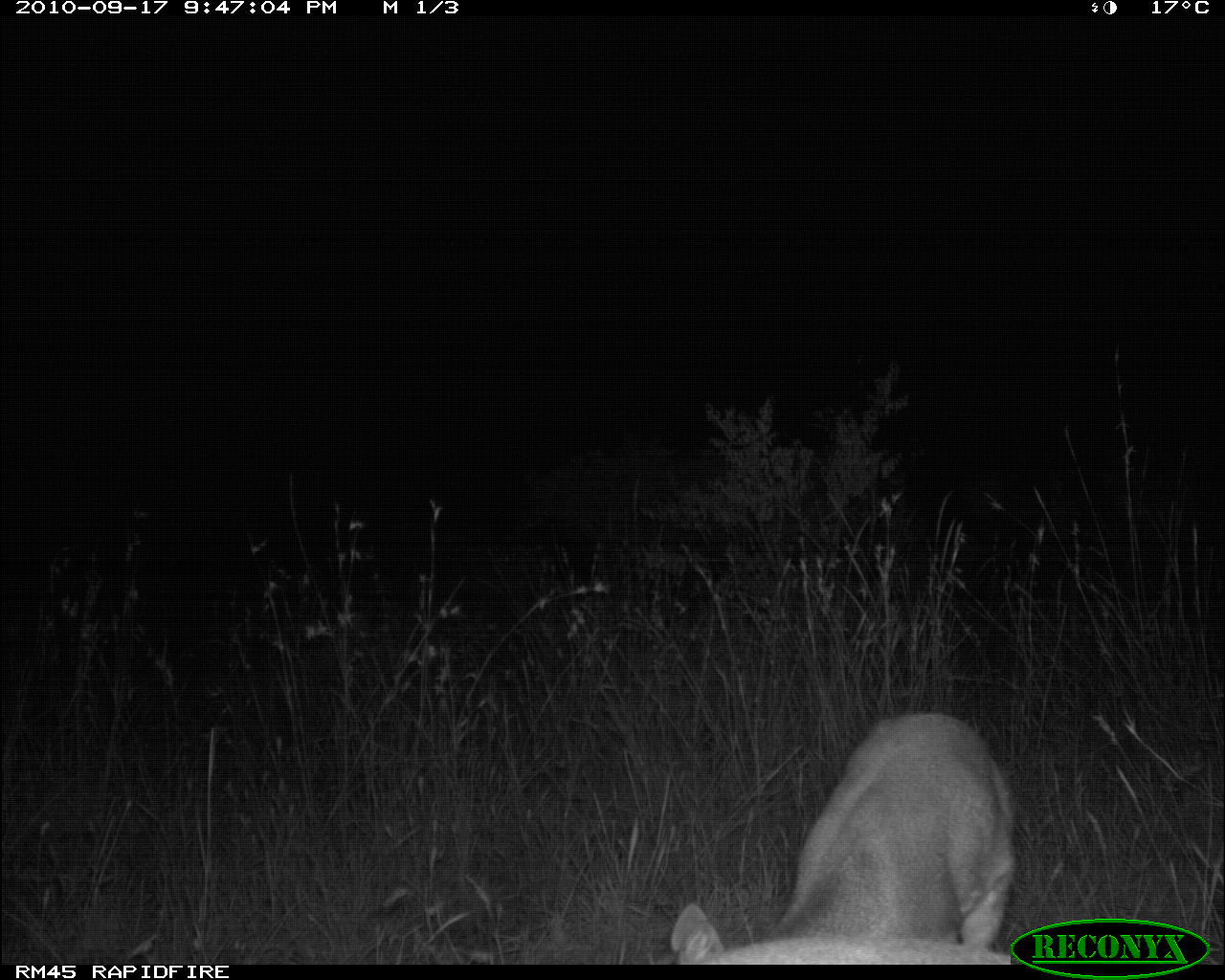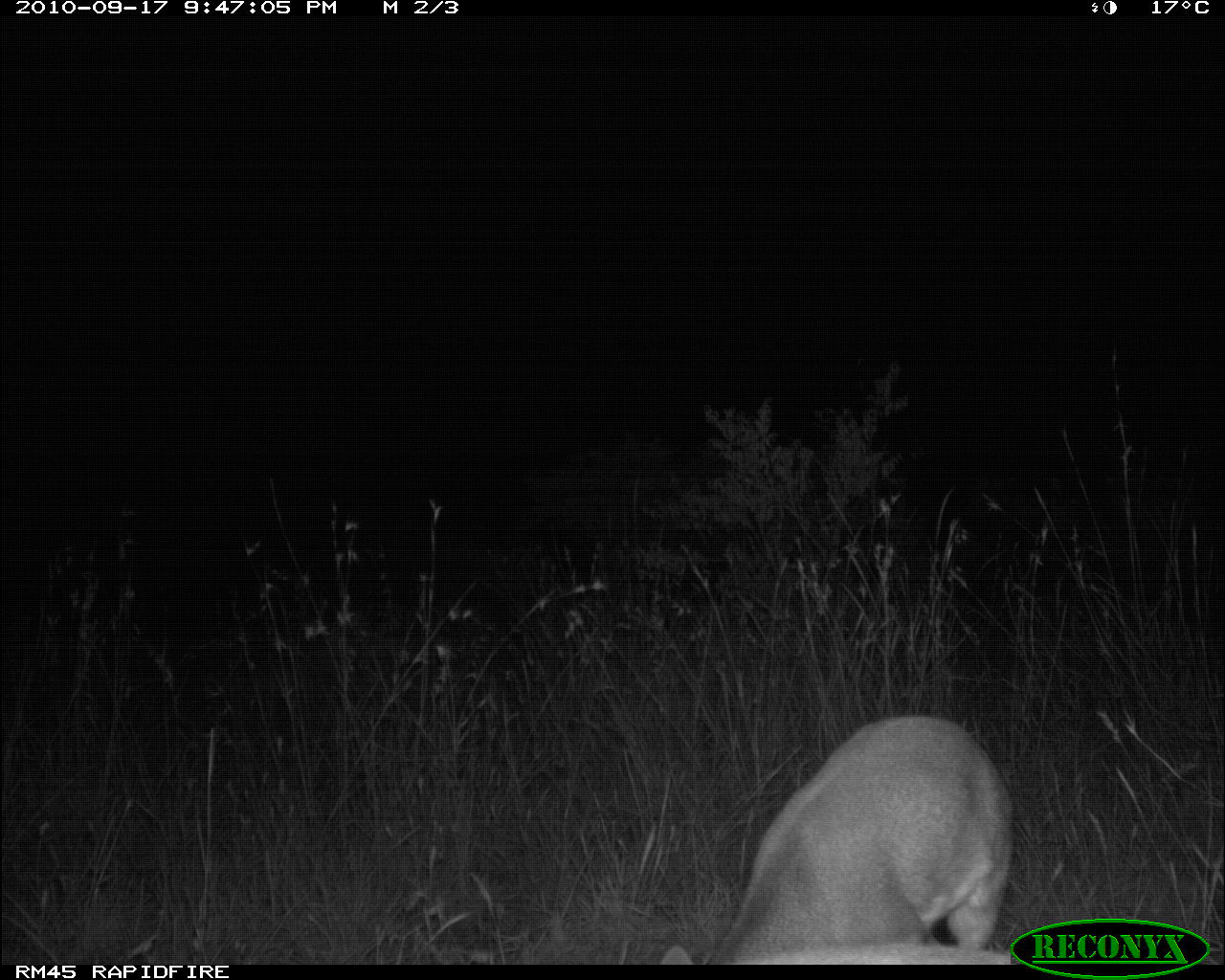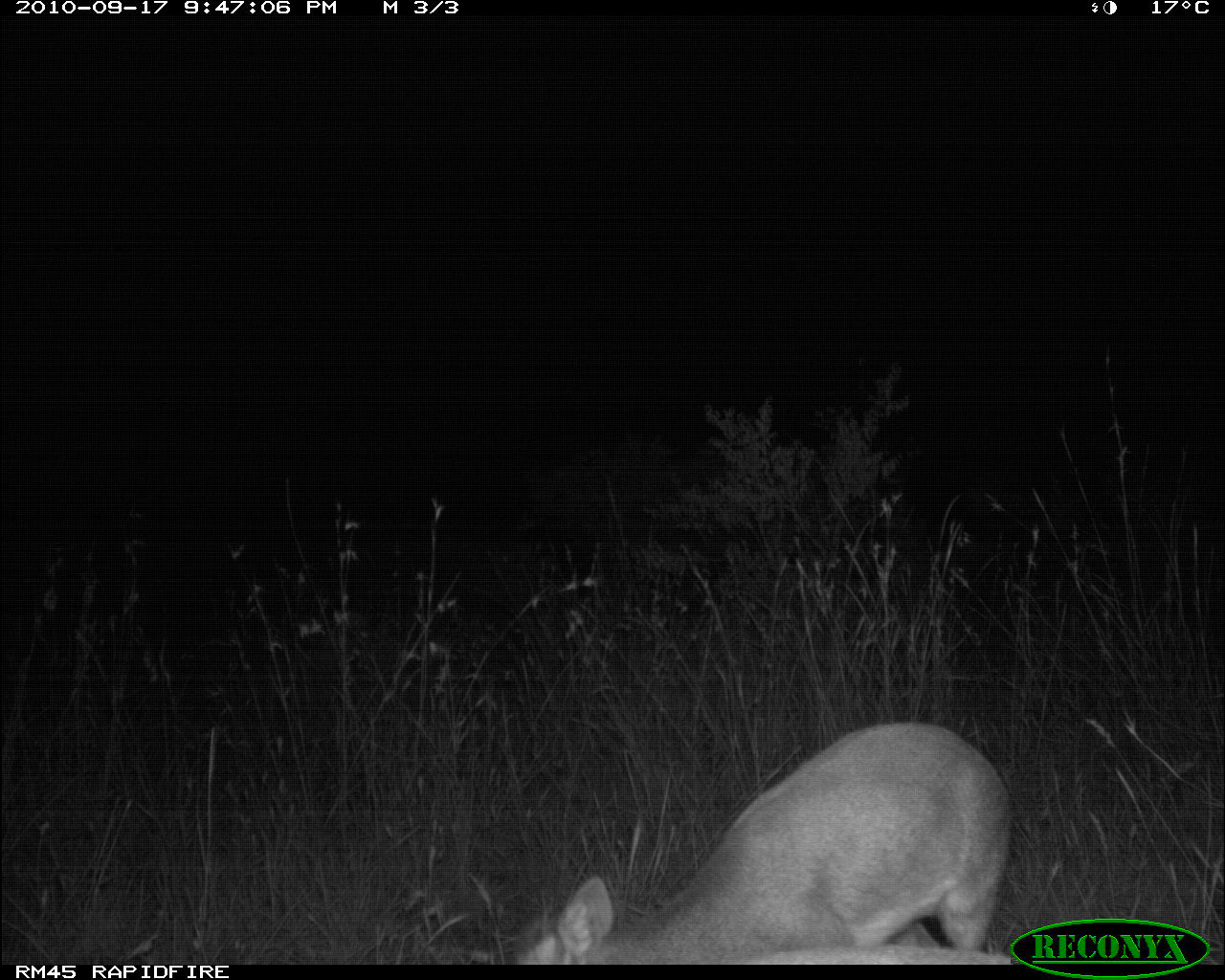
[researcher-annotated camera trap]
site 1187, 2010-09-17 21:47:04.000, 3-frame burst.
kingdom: Animalia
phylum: Chordata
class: Mammalia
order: Artiodactyla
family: Bovidae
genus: Madoqua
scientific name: Madoqua guentheri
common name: günther's dik-dik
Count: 2.